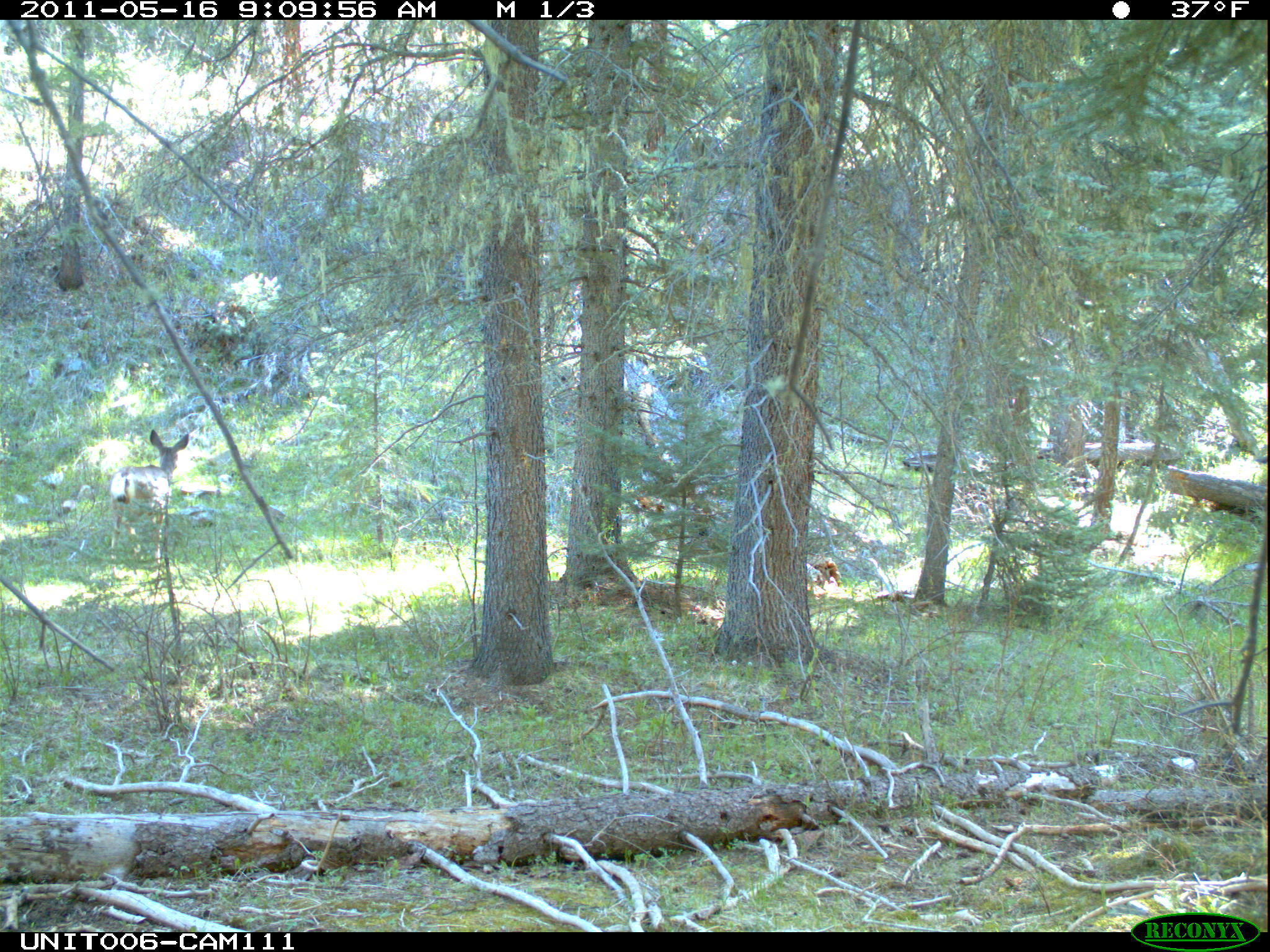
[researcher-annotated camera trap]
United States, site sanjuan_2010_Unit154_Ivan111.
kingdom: Animalia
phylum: Chordata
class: Mammalia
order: Artiodactyla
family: Cervidae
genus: Odocoileus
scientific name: Odocoileus hemionus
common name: mule deer